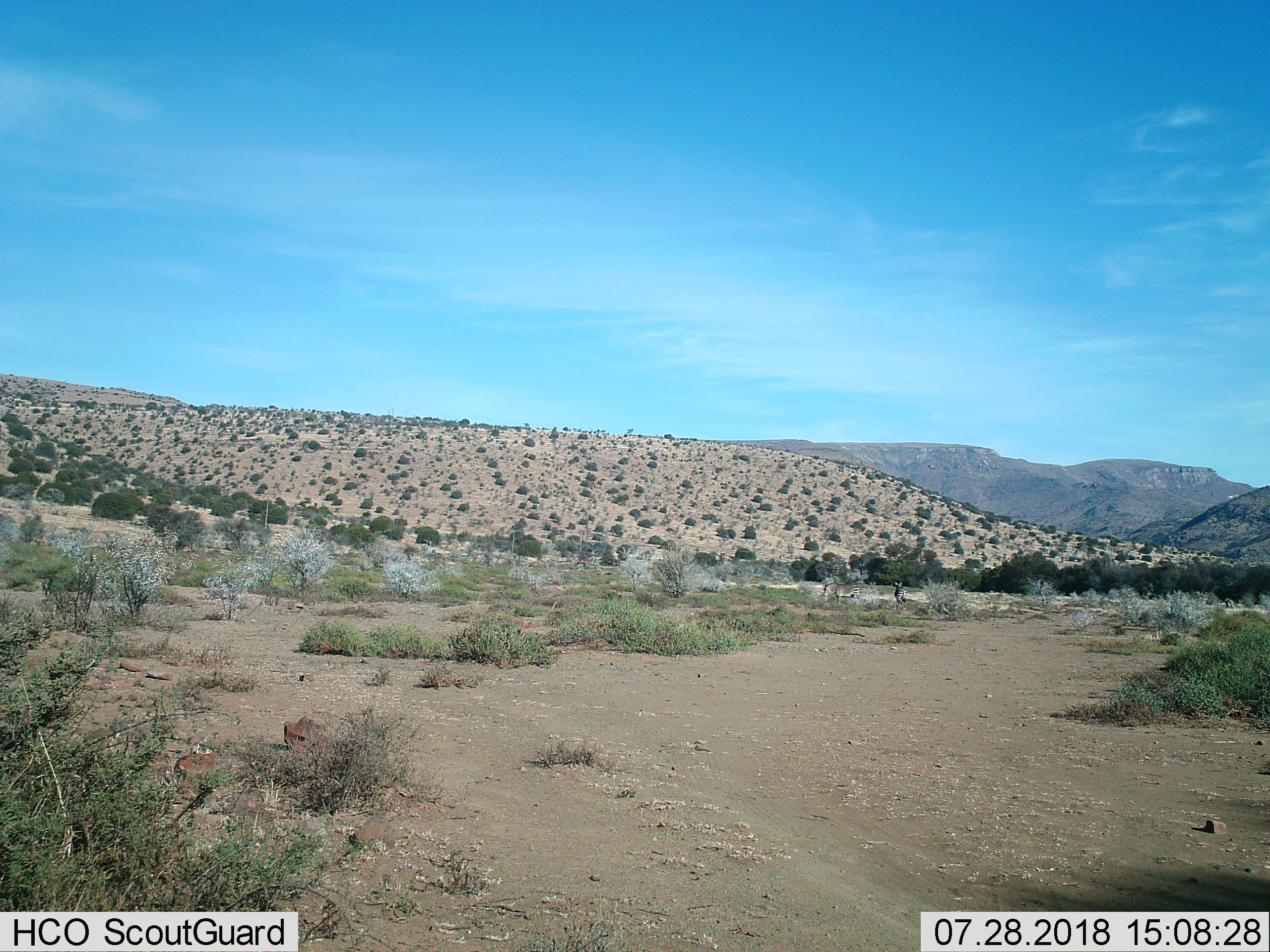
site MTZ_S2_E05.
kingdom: Animalia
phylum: Chordata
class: Mammalia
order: Perissodactyla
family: Equidae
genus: Equus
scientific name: Equus zebra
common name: mountain zebra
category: zebramountain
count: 2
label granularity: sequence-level